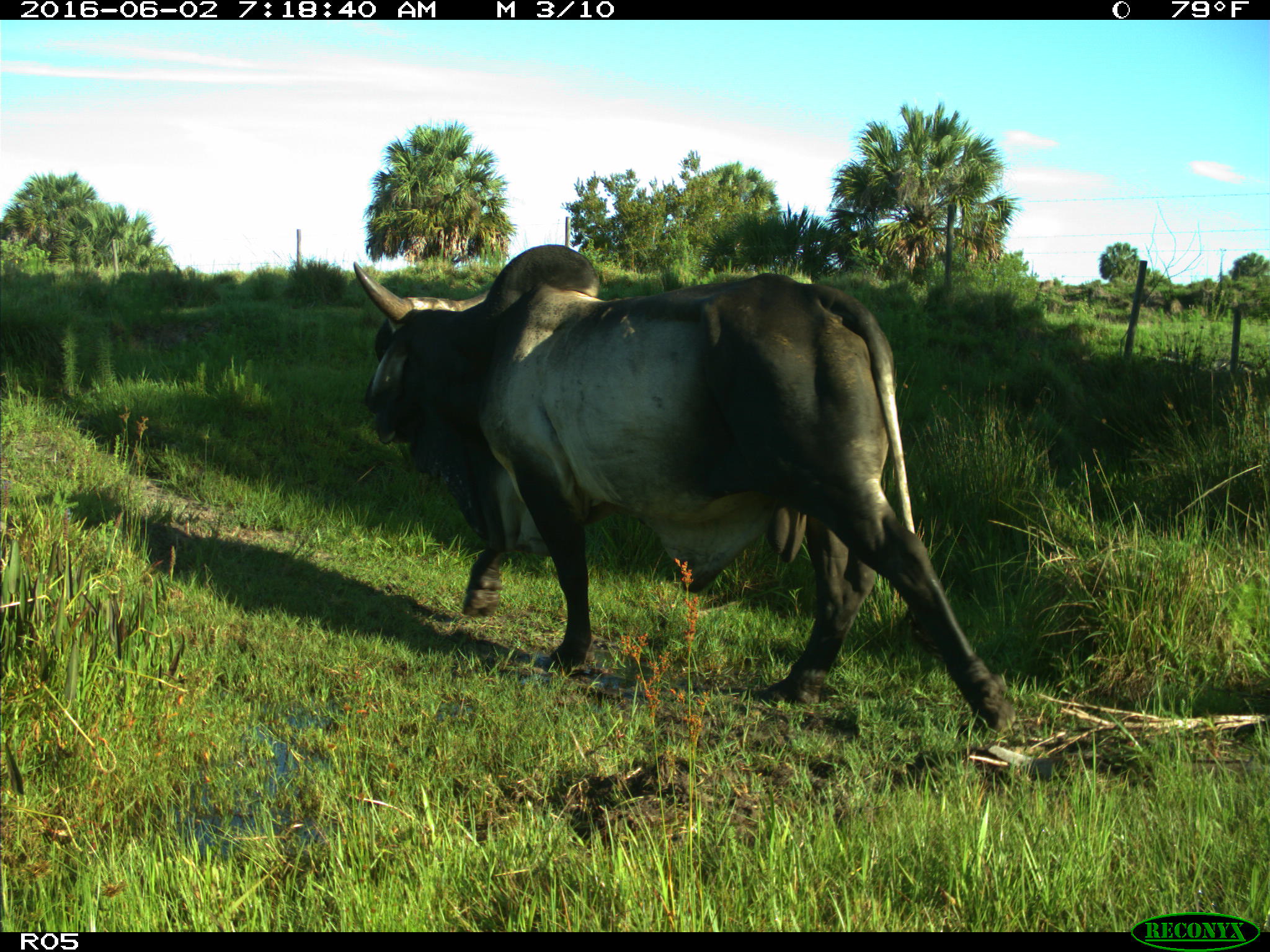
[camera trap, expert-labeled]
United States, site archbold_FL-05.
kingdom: Animalia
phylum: Chordata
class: Mammalia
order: Artiodactyla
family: Bovidae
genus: Bos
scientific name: Bos taurus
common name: domestic cow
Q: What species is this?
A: Bos taurus (domestic cow).